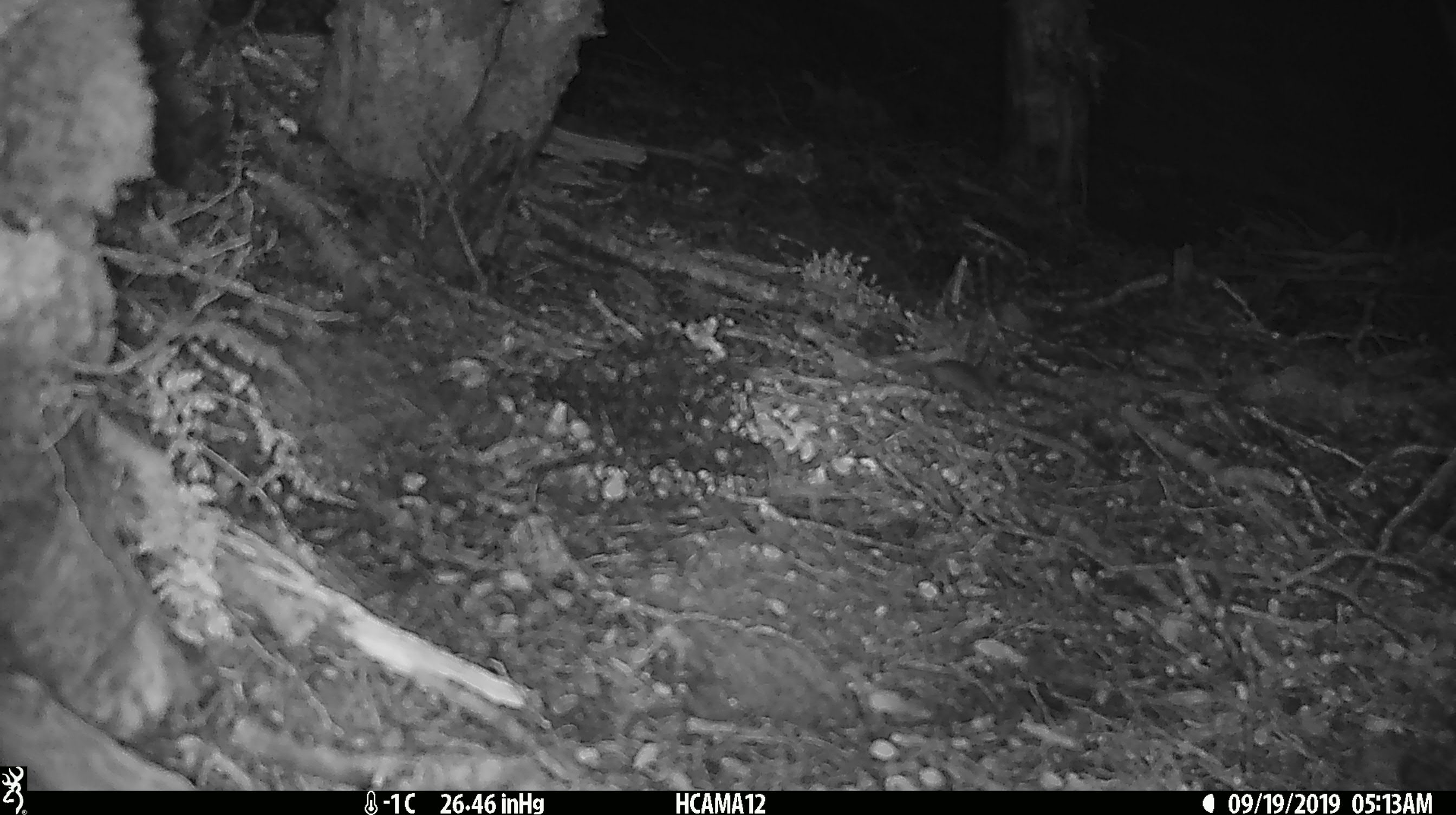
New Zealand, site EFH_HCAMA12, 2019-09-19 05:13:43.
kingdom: Animalia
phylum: Chordata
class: Mammalia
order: Rodentia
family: Muridae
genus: Mus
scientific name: Mus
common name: mouse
Mouse (Mus).